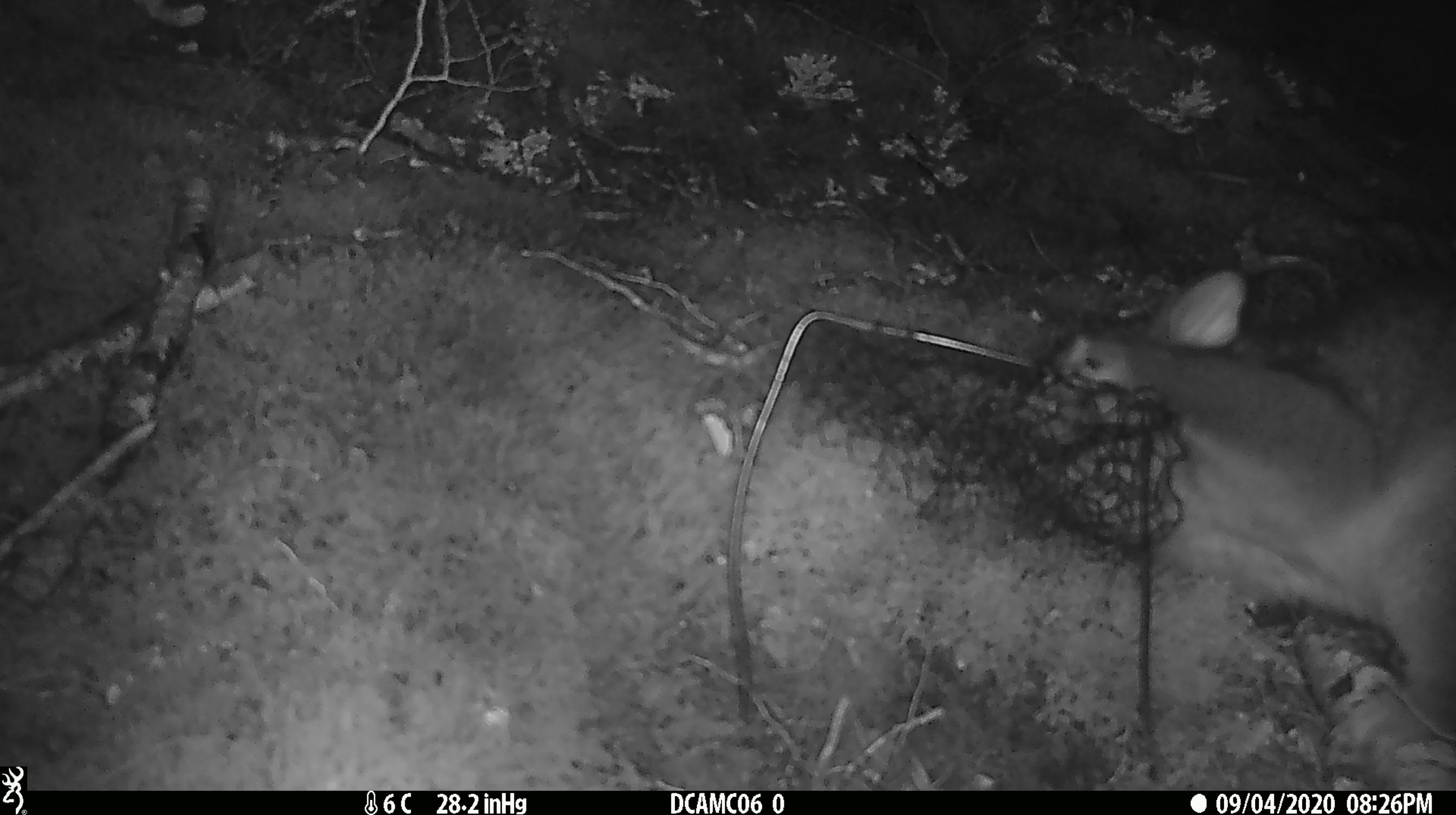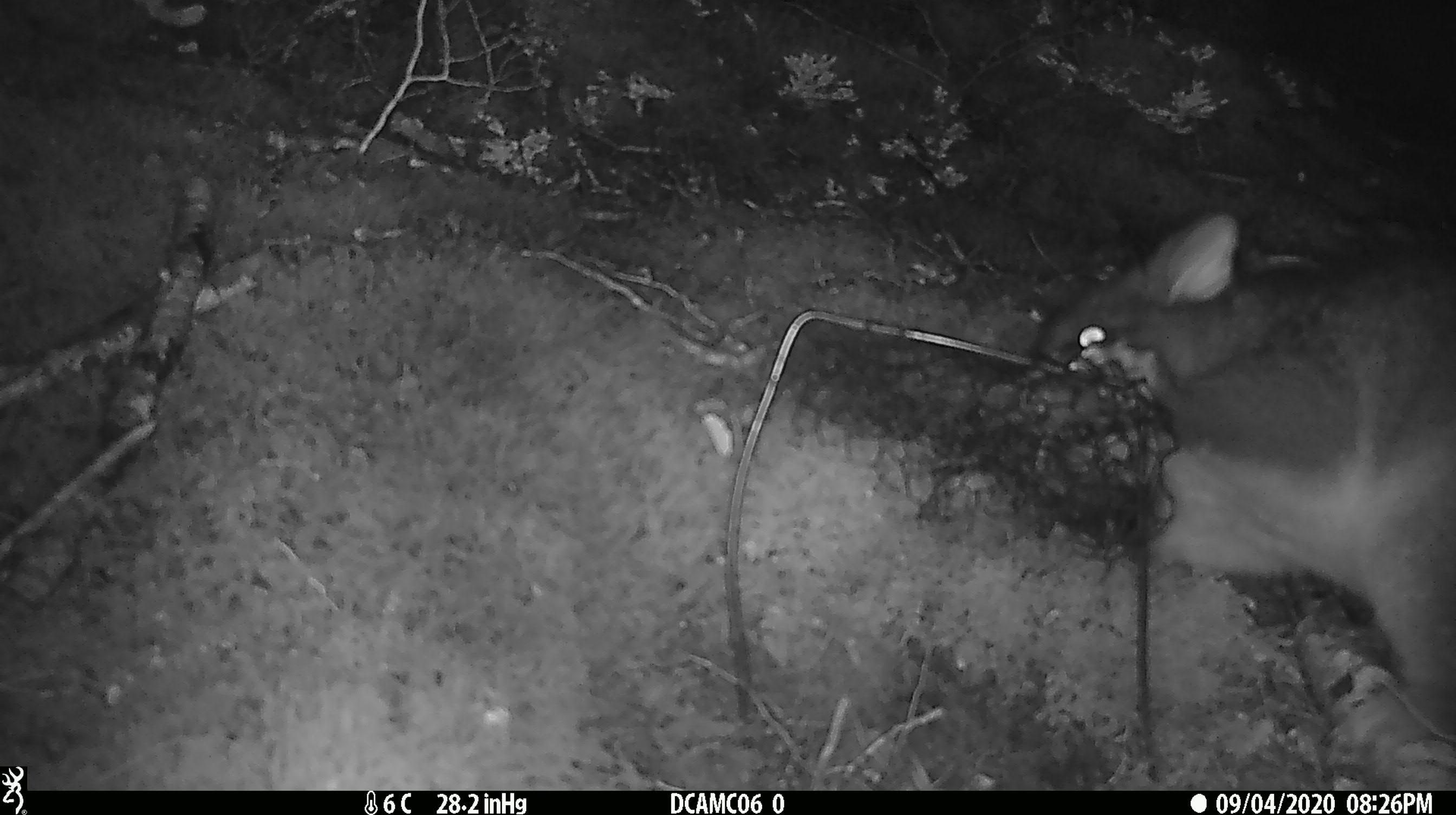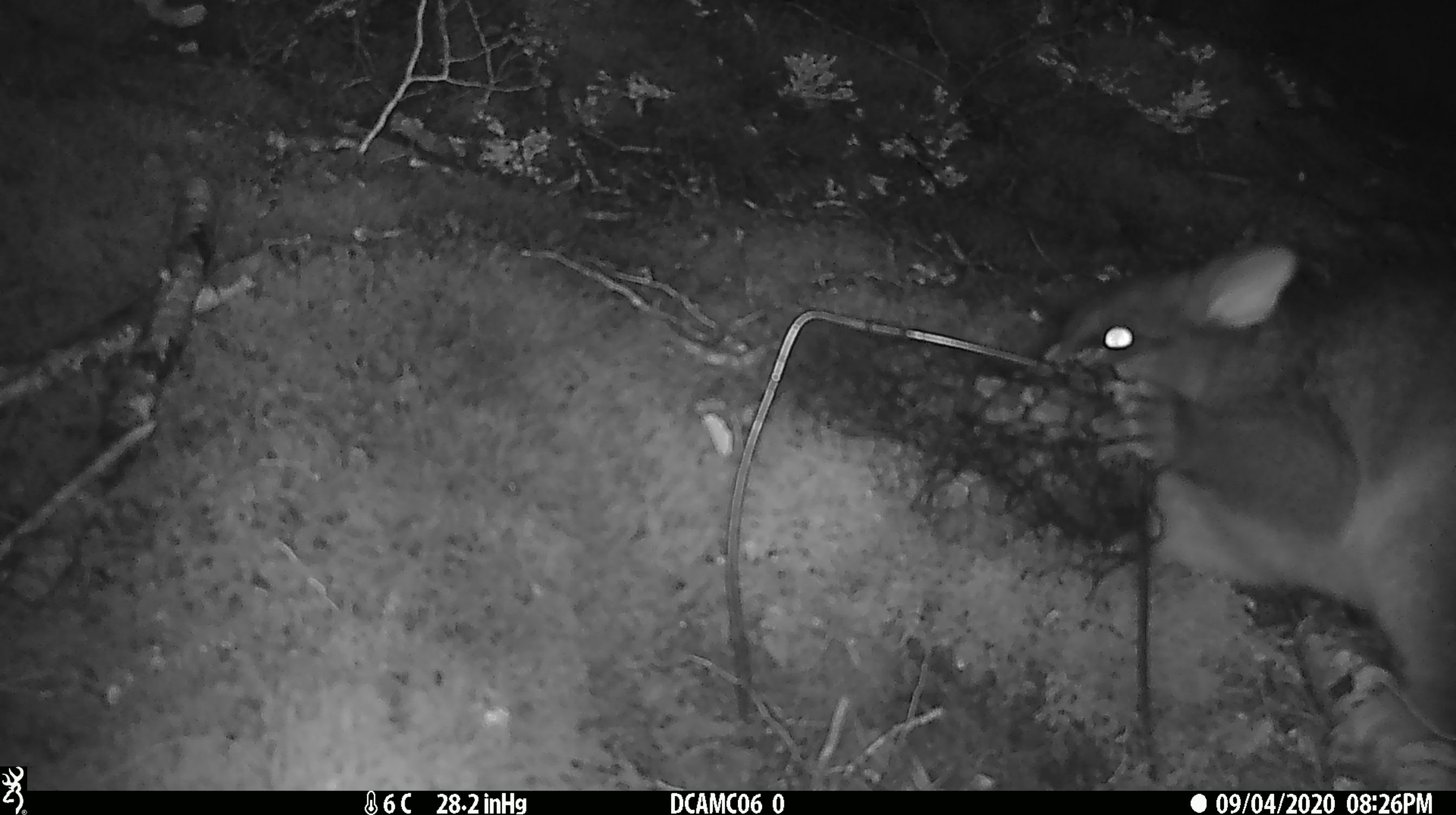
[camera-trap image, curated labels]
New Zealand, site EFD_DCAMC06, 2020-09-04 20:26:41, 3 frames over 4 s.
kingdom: Animalia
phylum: Chordata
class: Mammalia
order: Diprotodontia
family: Phalangeridae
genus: Trichosurus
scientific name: Trichosurus vulpecula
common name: common brushtail possum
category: possum